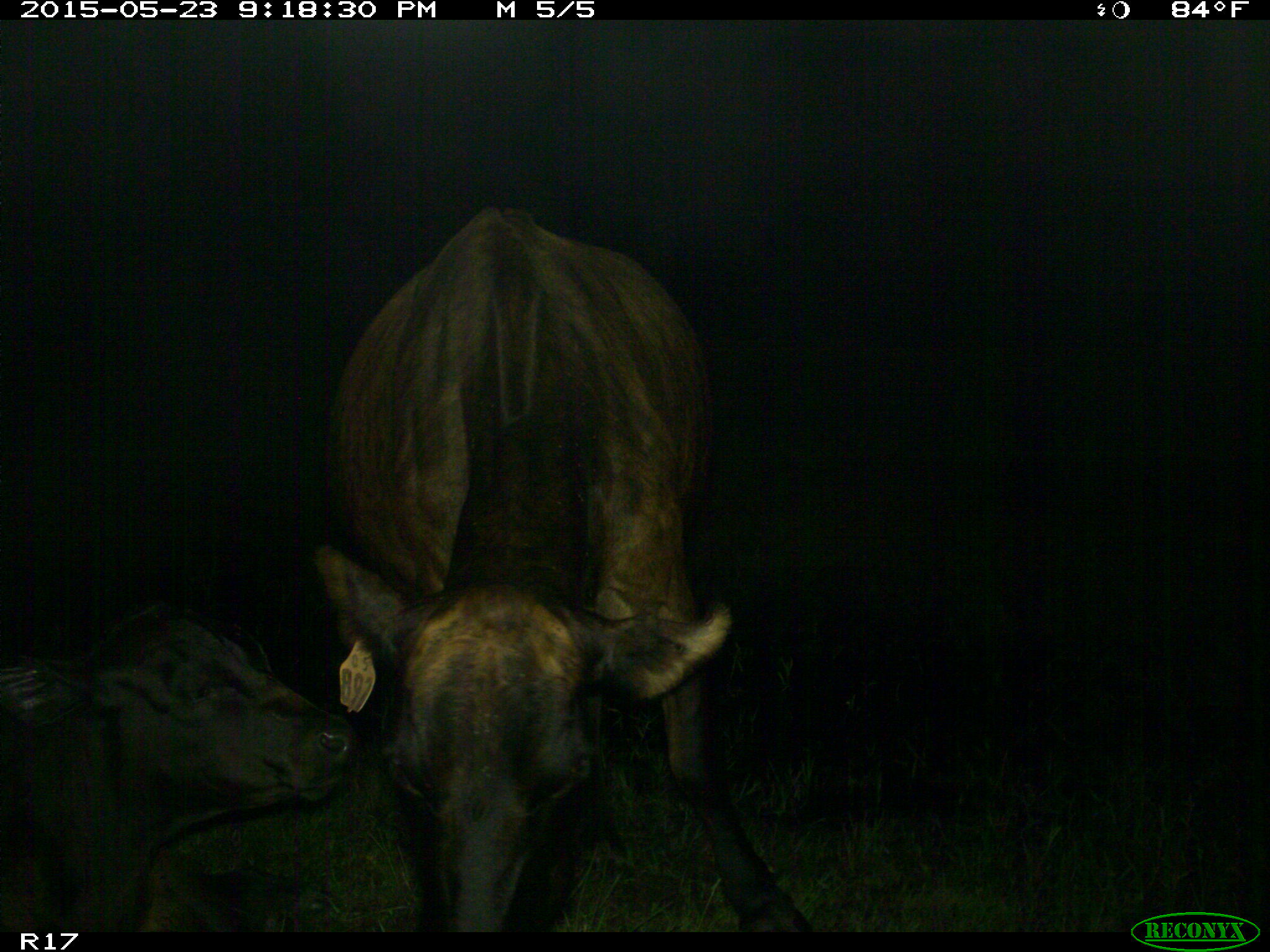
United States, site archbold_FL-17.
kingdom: Animalia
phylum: Chordata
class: Mammalia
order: Artiodactyla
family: Bovidae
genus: Bos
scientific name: Bos taurus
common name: domestic cow